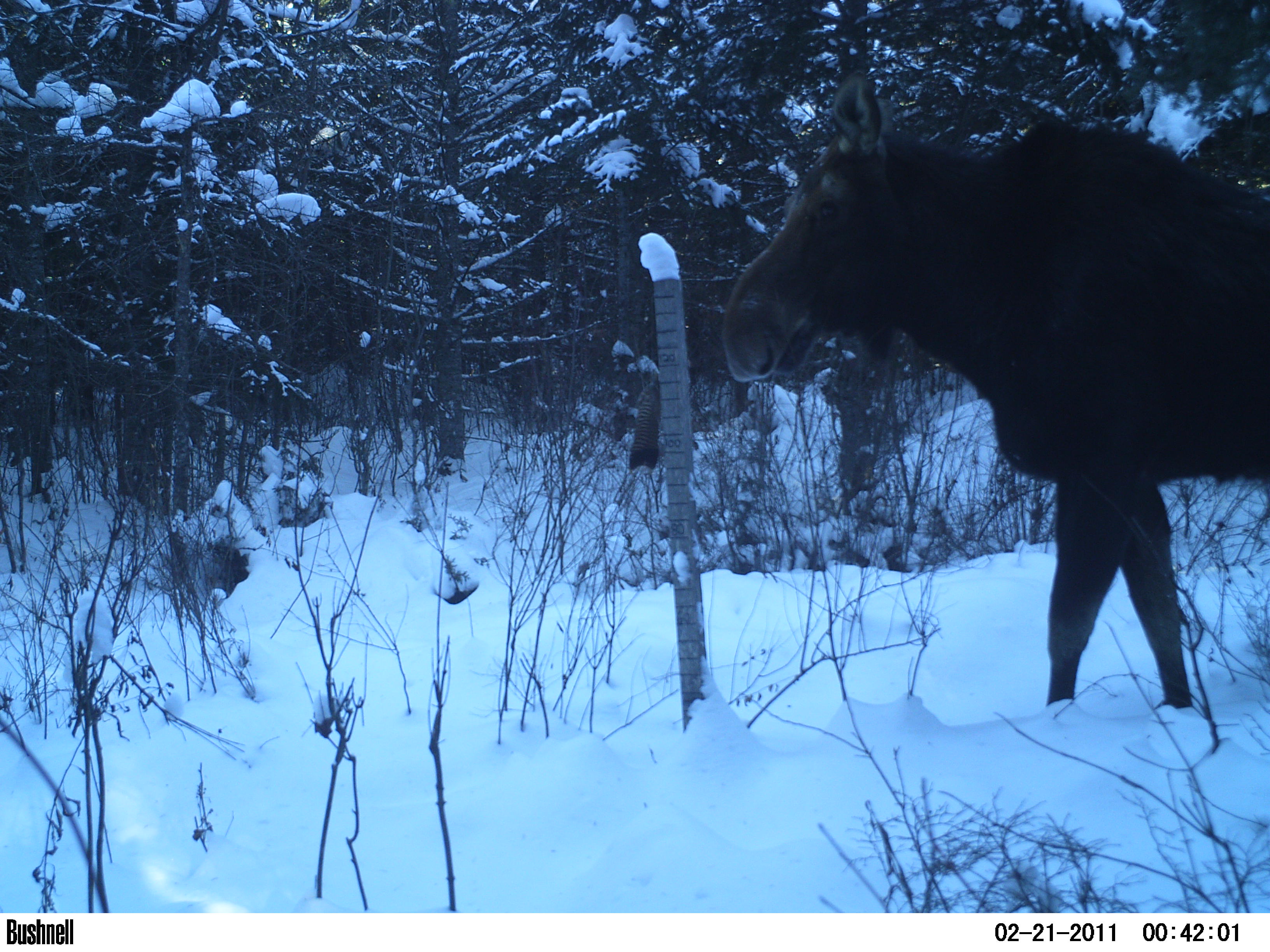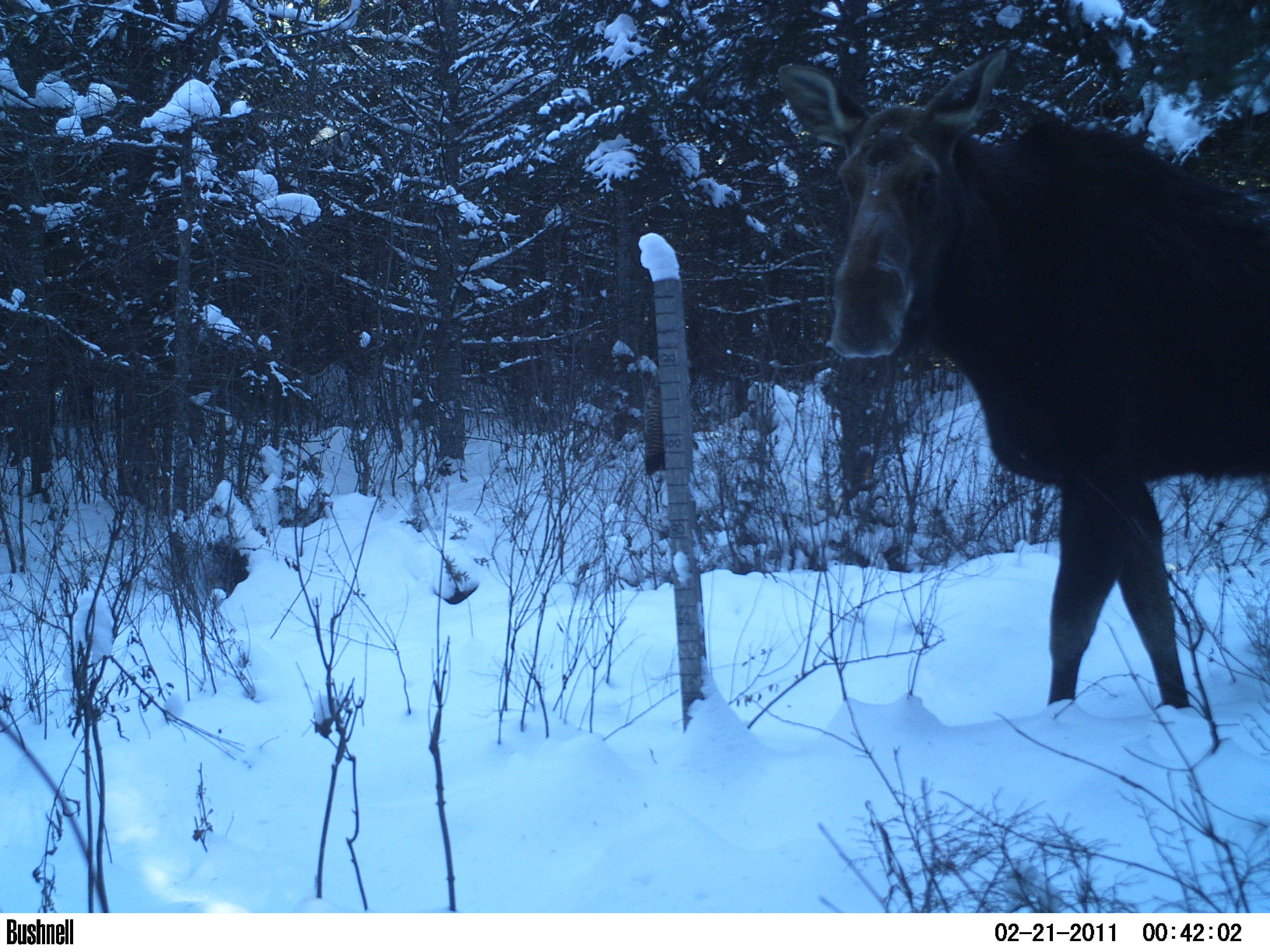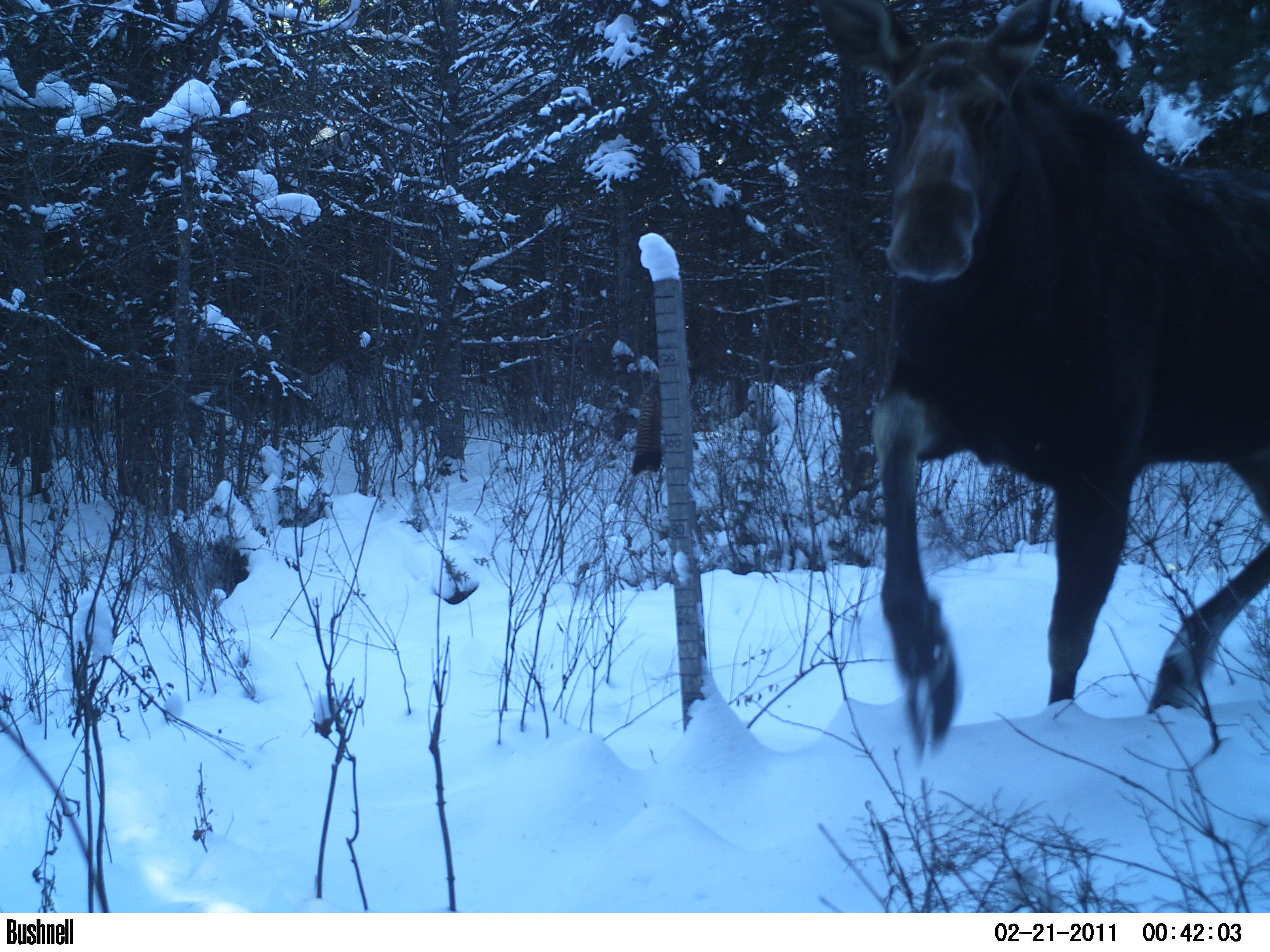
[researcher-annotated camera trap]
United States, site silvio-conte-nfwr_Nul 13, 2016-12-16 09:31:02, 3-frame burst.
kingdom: Animalia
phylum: Chordata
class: Mammalia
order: Artiodactyla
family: Cervidae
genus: Alces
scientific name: Alces alces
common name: moose